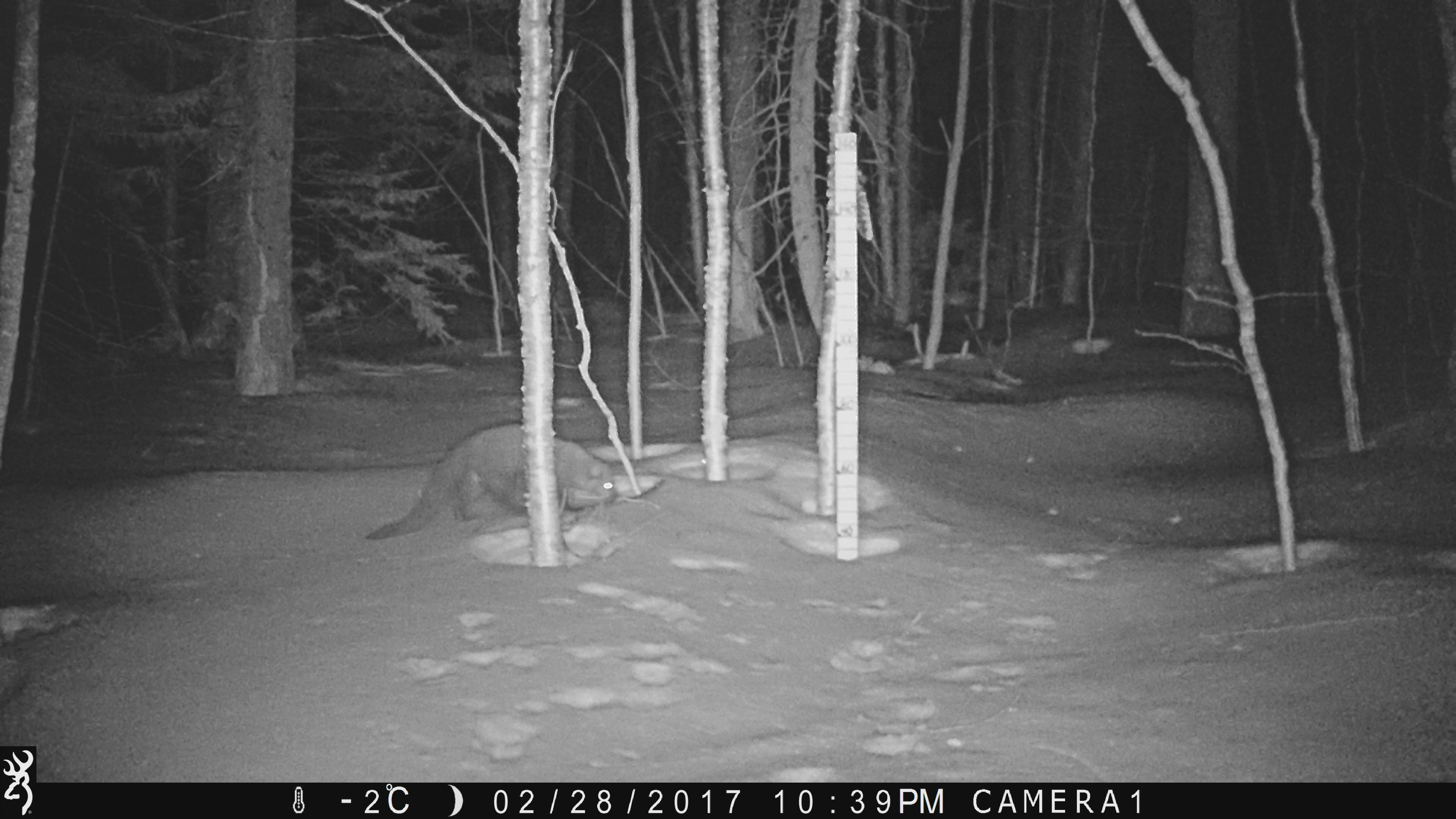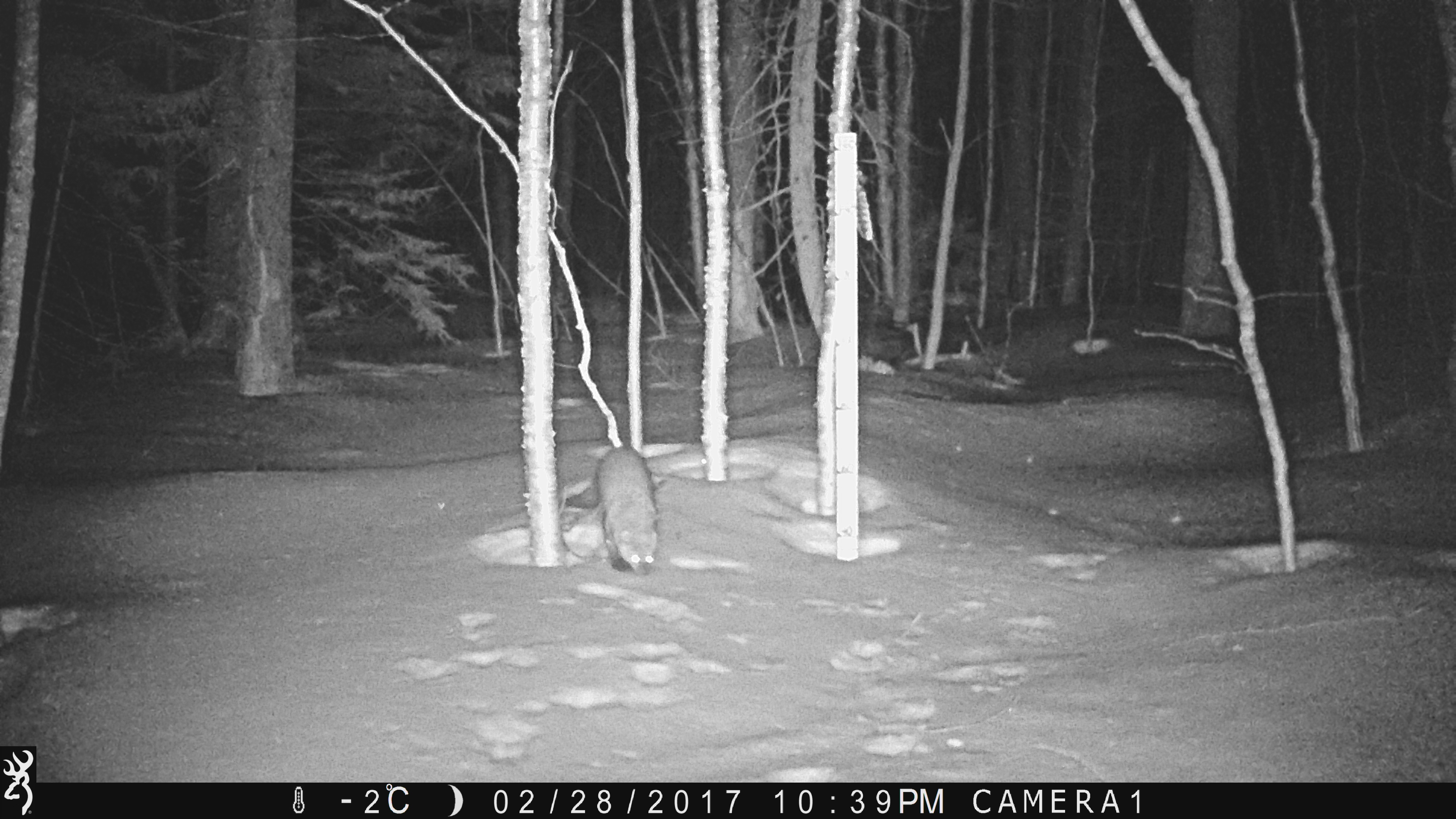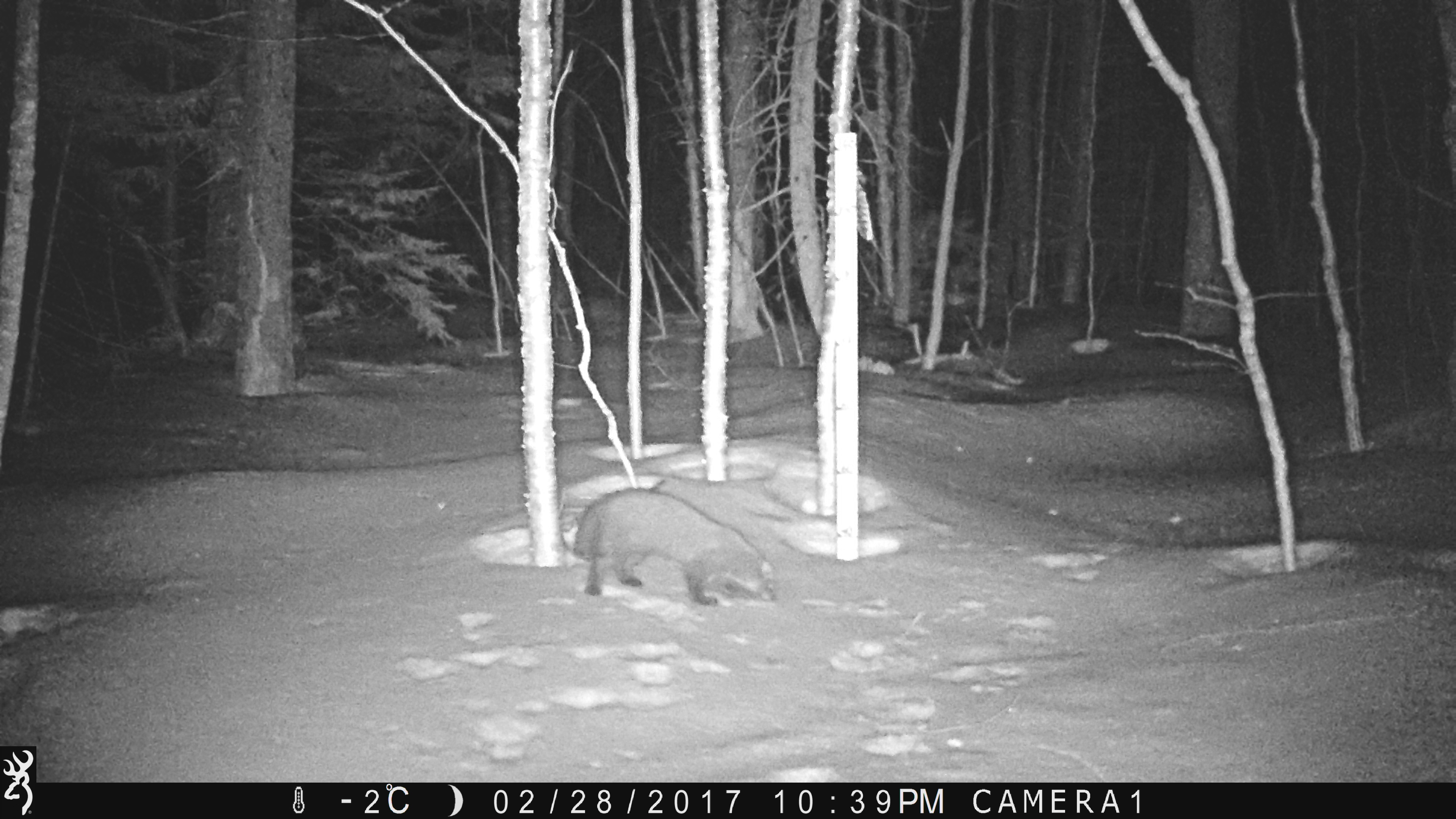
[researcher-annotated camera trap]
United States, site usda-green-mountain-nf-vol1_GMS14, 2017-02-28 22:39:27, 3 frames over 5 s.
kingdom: Animalia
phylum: Chordata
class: Mammalia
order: Carnivora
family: Mustelidae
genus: Pekania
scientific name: Pekania pennanti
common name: fisher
Fisher (Pekania pennanti).